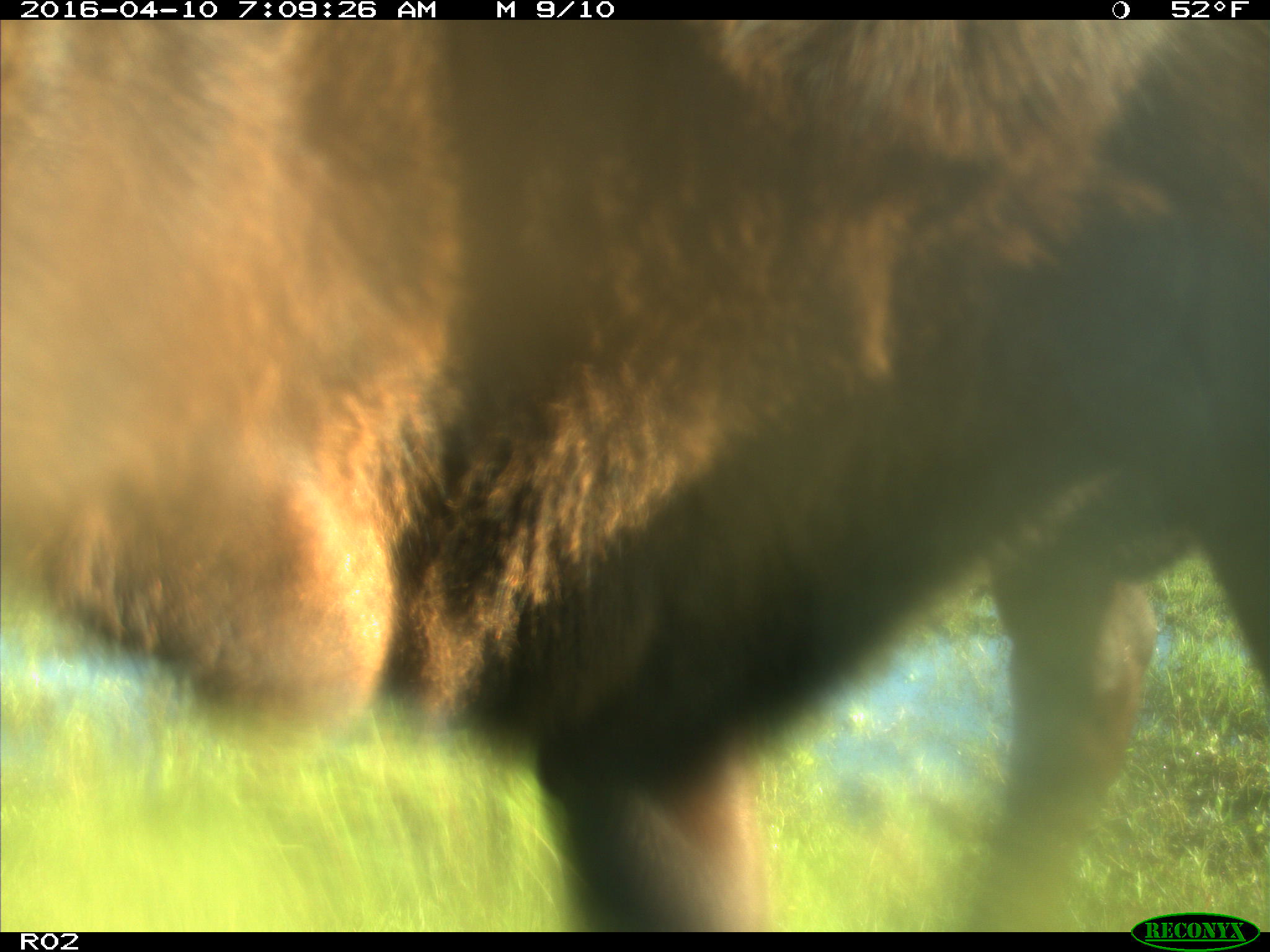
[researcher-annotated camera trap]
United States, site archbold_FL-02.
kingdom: Animalia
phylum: Chordata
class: Mammalia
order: Artiodactyla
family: Bovidae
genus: Bos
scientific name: Bos taurus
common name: domestic cow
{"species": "Bos taurus (domestic cow)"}